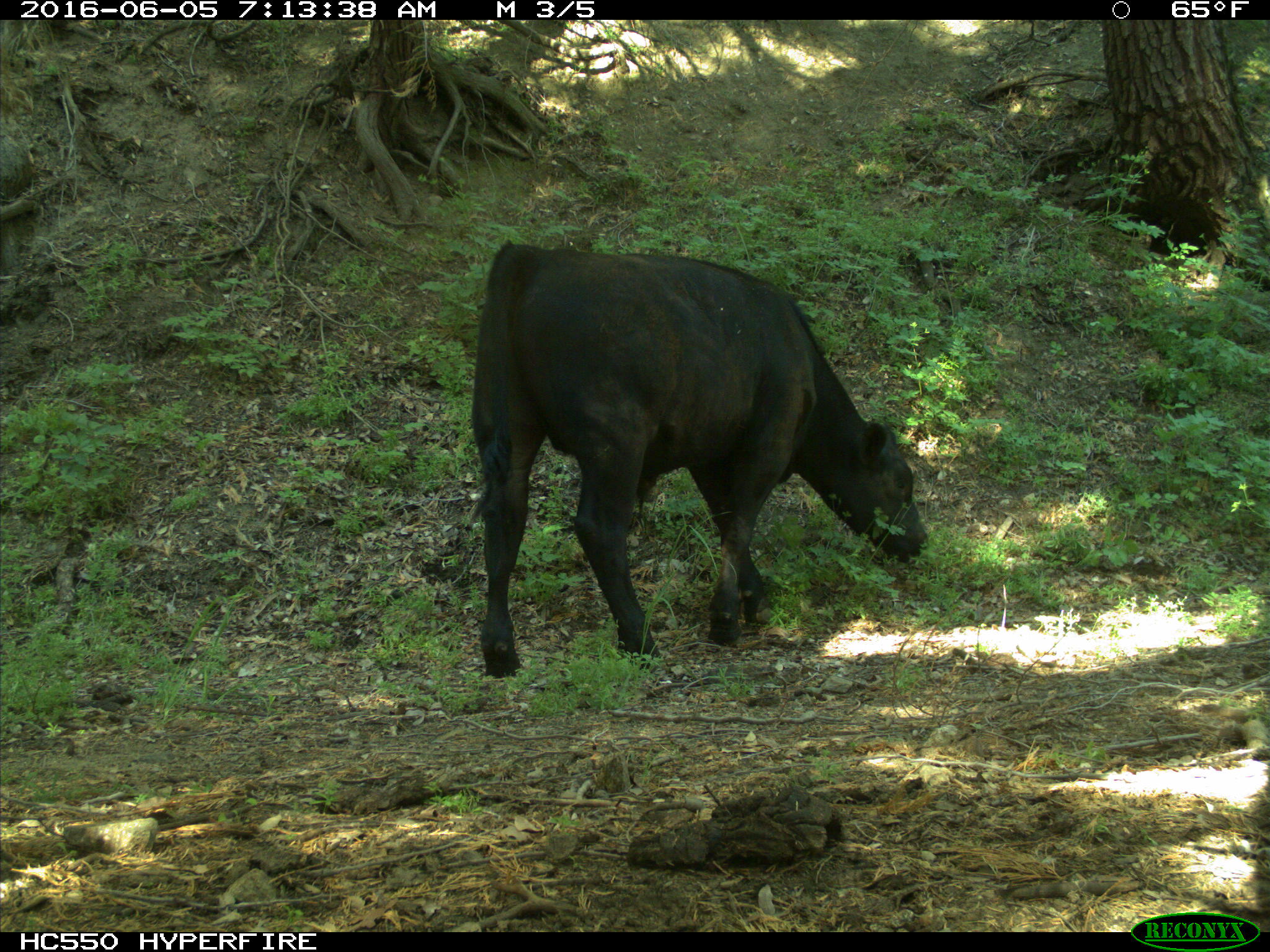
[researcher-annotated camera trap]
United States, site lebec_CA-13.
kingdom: Animalia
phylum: Chordata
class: Mammalia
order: Artiodactyla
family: Bovidae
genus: Bos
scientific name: Bos taurus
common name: domestic cow